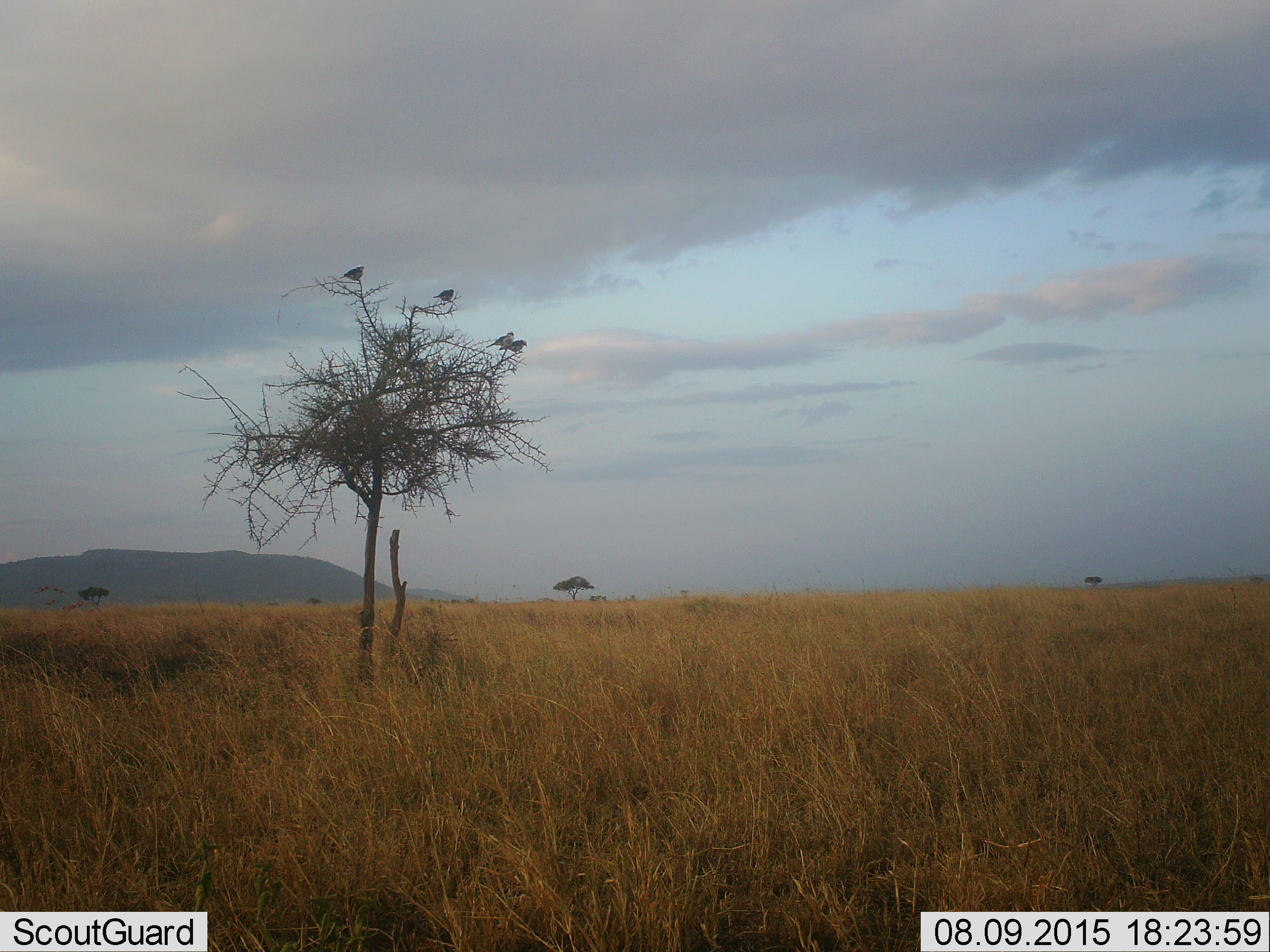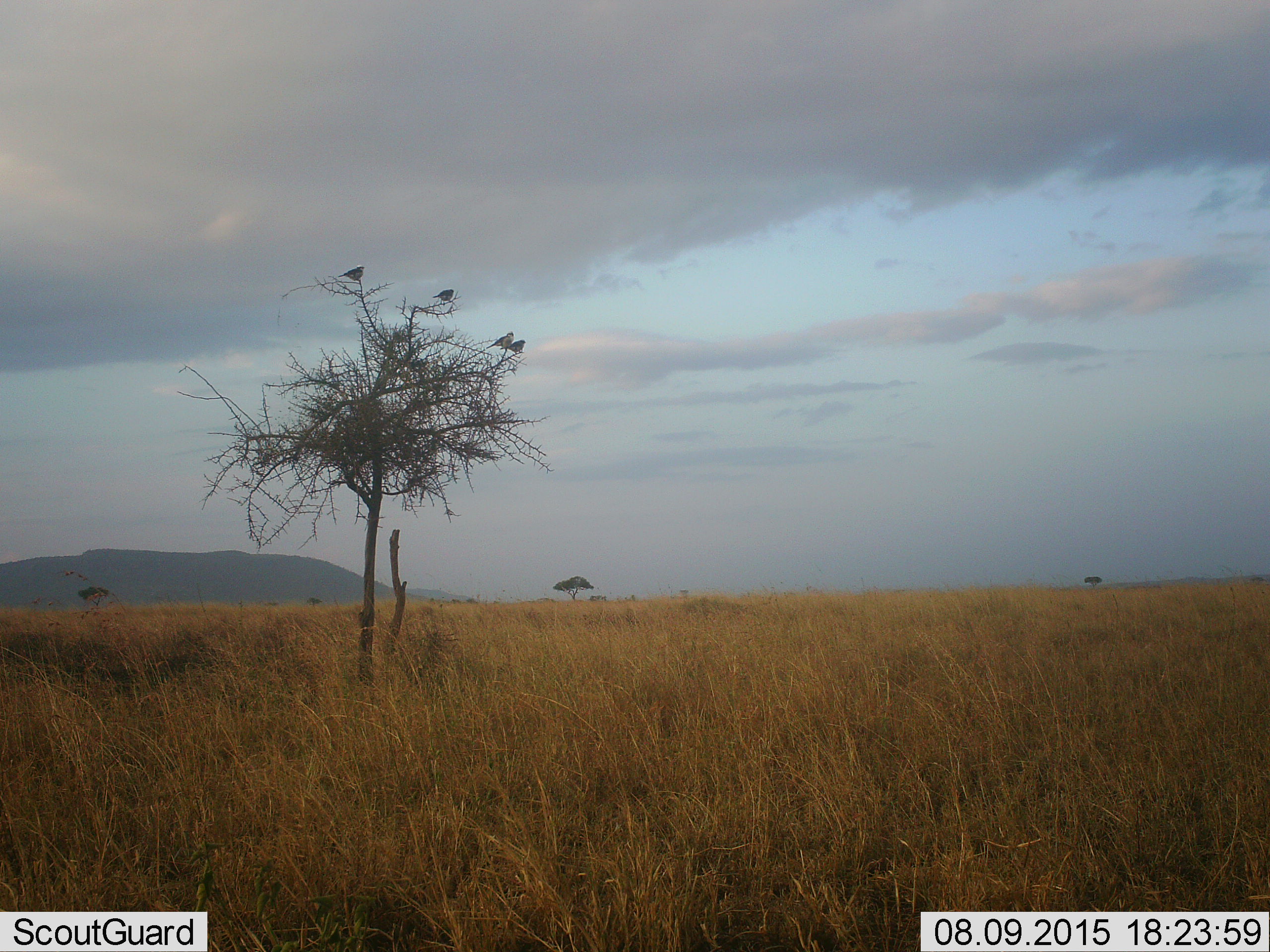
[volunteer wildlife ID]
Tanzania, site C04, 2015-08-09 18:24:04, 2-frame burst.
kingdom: Animalia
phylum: Chordata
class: Aves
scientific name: Aves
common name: bird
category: otherbird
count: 4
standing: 18%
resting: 91%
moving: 0%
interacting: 0%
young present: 0%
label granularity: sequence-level